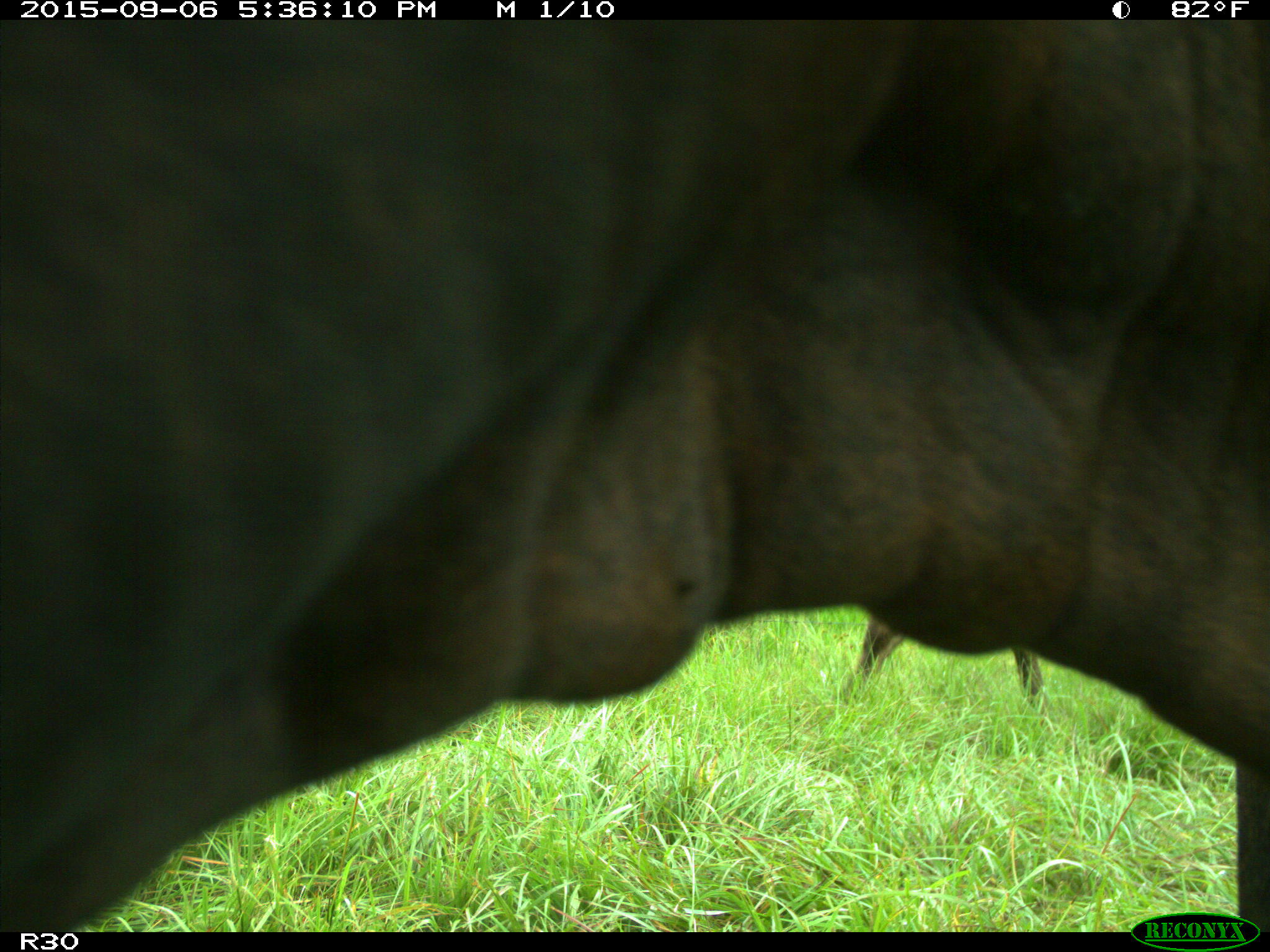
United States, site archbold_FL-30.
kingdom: Animalia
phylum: Chordata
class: Mammalia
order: Artiodactyla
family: Bovidae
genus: Bos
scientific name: Bos taurus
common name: domestic cow